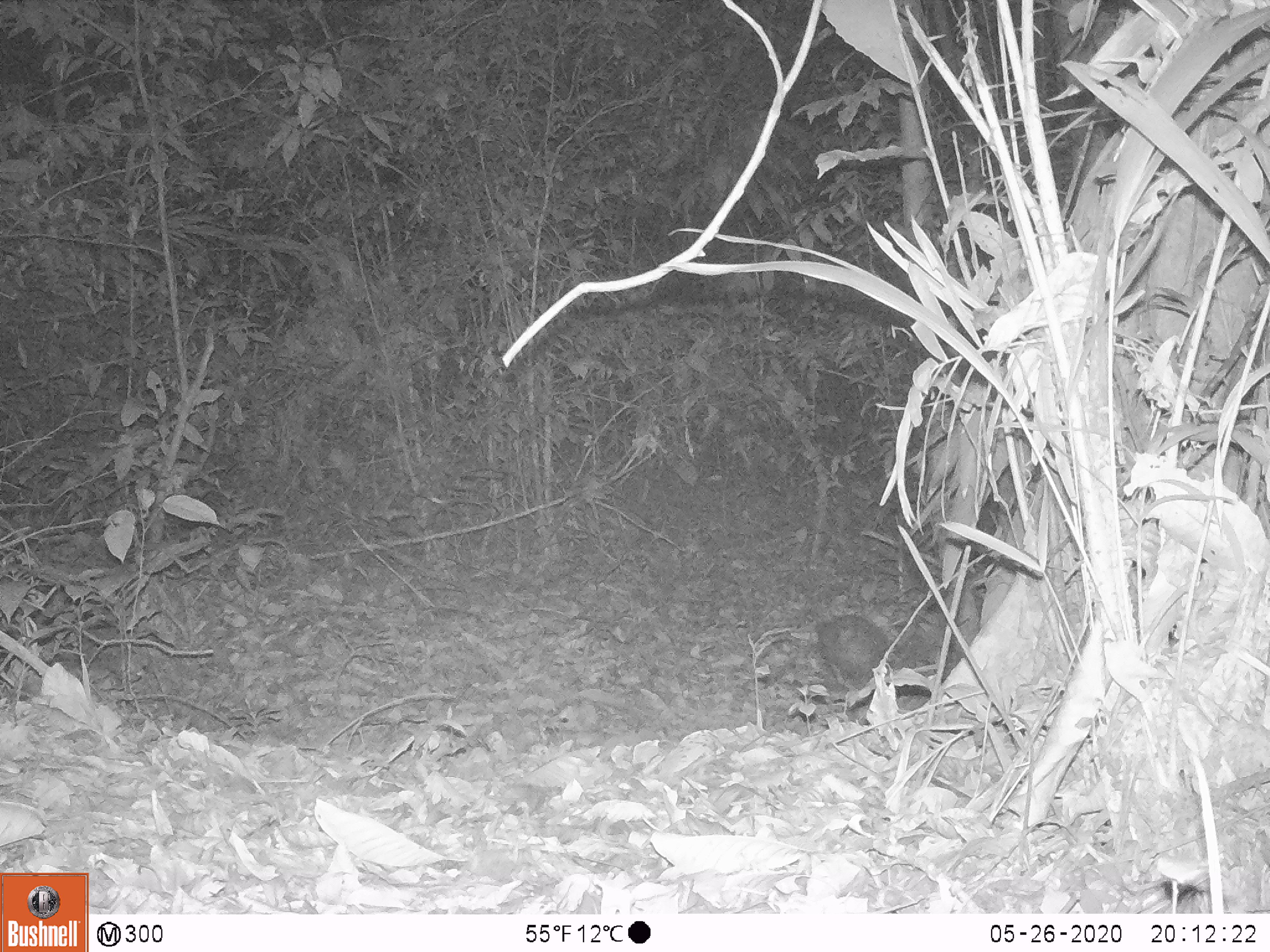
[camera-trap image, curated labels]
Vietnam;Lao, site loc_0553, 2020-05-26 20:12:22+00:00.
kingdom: Animalia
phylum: Chordata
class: Mammalia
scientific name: Mammalia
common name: mammal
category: unidentified small mammal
Unidentified small mammal (mammal) (Mammalia). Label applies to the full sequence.